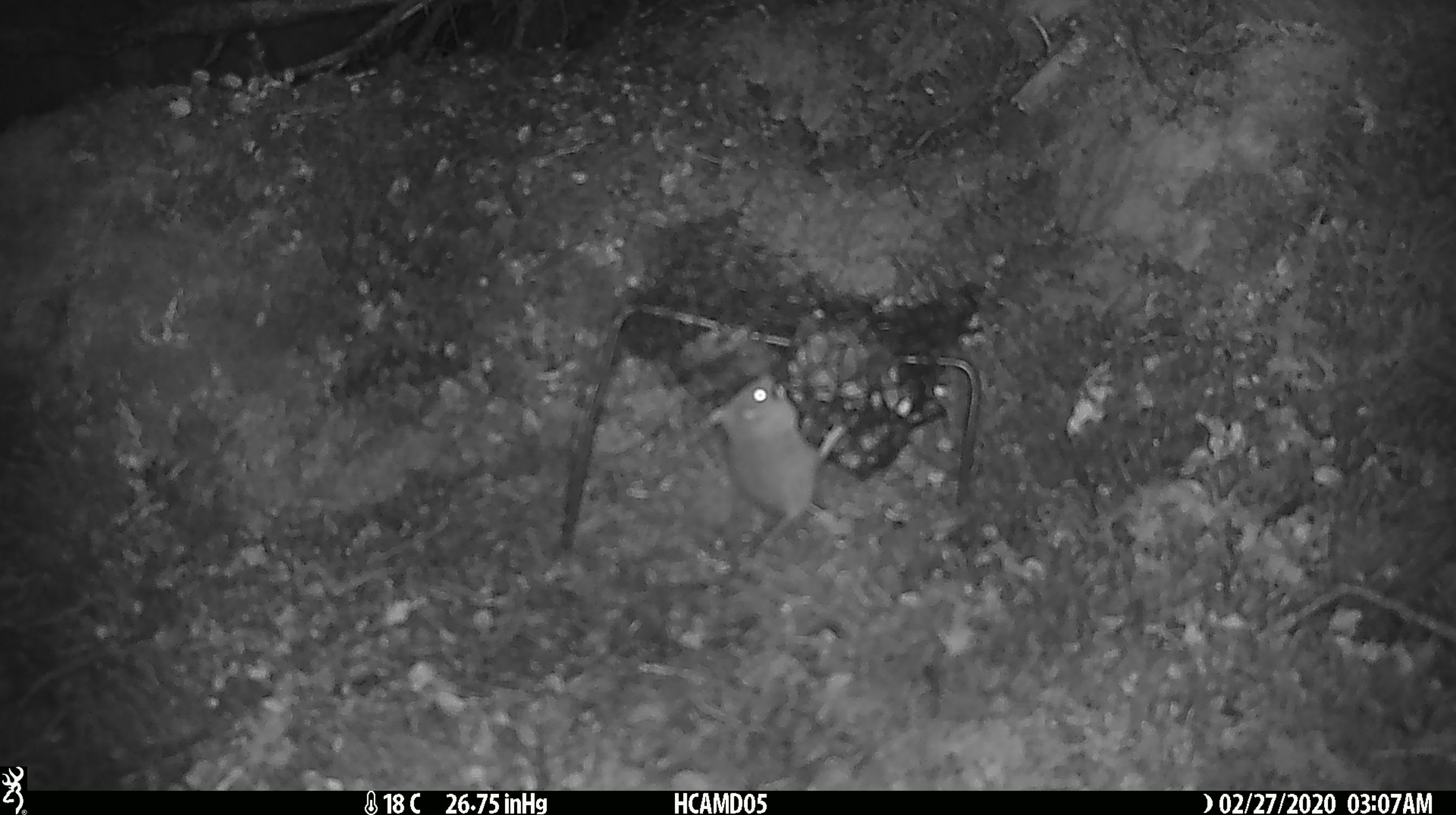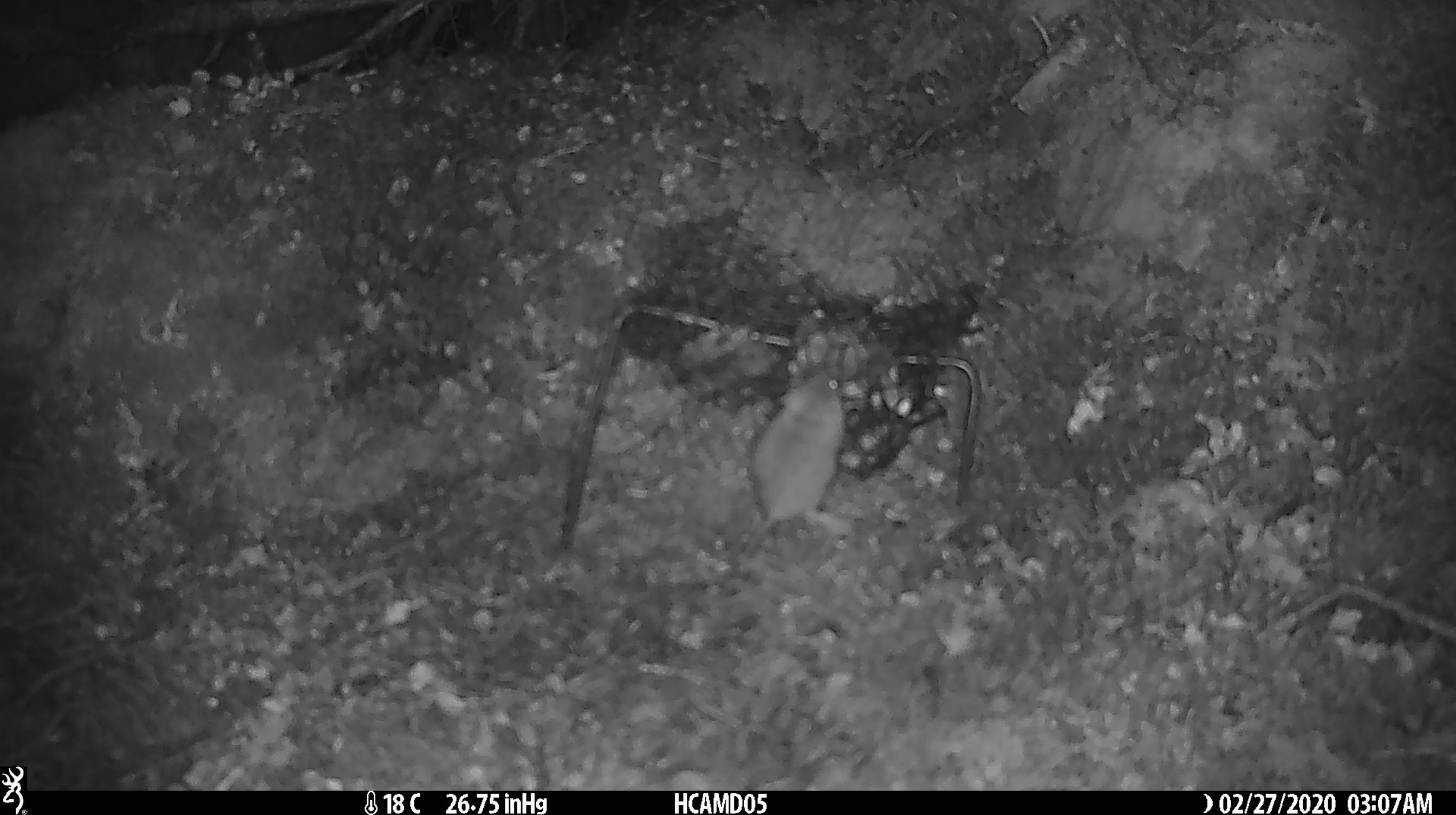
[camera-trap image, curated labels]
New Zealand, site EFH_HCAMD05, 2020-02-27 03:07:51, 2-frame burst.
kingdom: Animalia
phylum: Chordata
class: Mammalia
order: Rodentia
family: Muridae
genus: Mus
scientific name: Mus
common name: mouse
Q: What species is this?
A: Mouse (Mus).